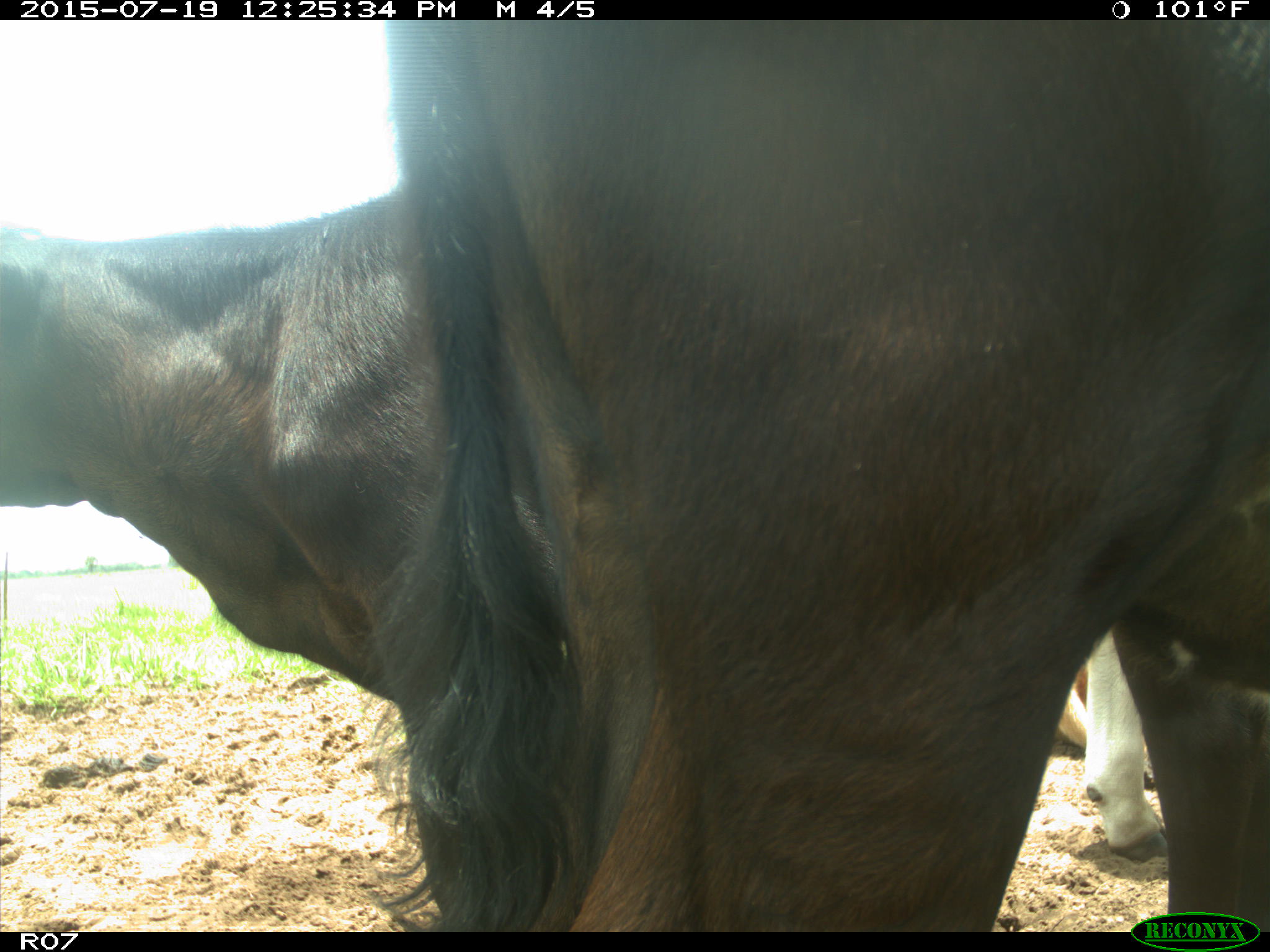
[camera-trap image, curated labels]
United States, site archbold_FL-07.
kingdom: Animalia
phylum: Chordata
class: Mammalia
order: Artiodactyla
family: Bovidae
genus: Bos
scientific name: Bos taurus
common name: domestic cow